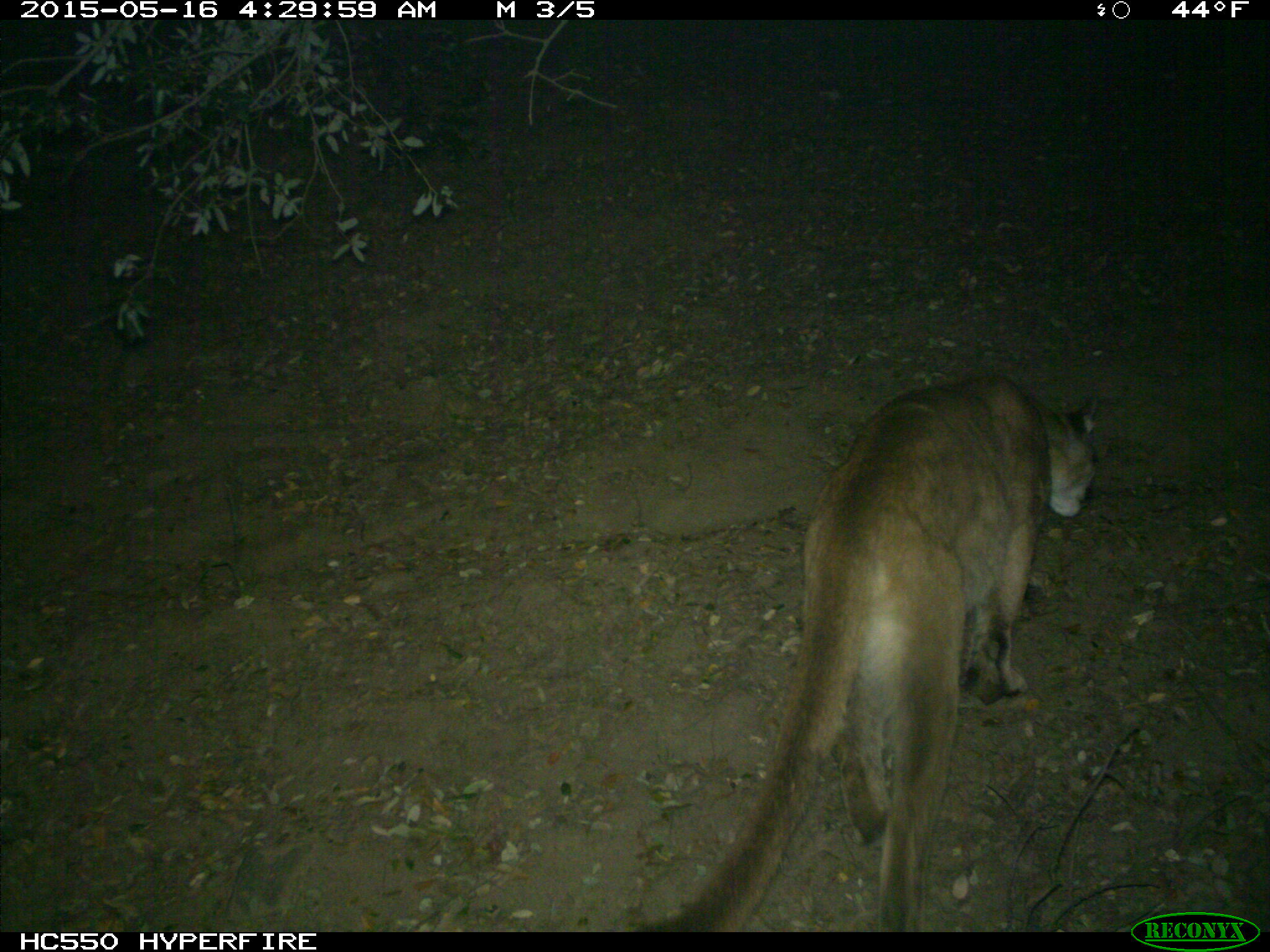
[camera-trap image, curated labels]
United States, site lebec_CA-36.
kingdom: Animalia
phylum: Chordata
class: Mammalia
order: Carnivora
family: Felidae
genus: Puma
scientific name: Puma concolor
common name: mountain lion